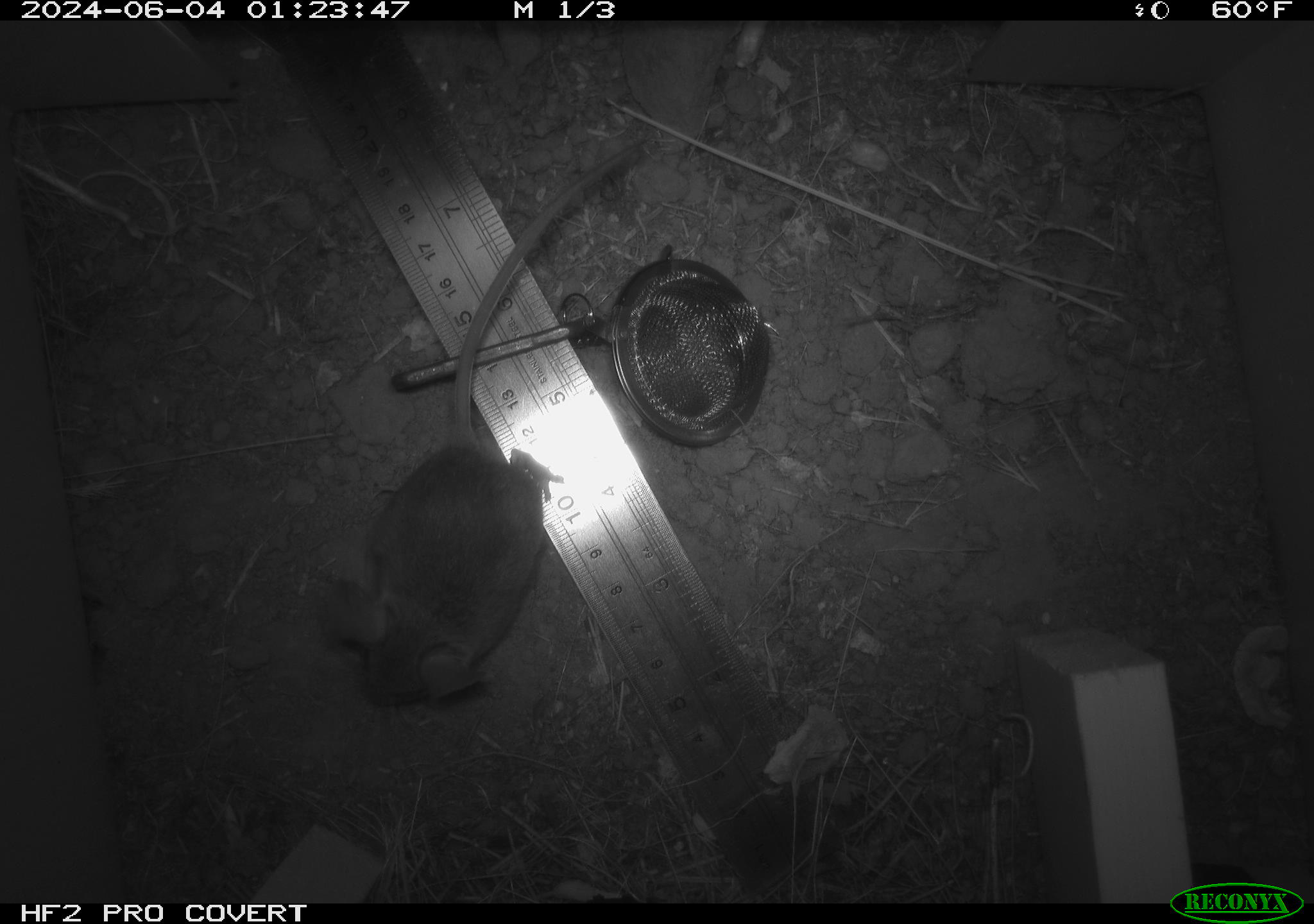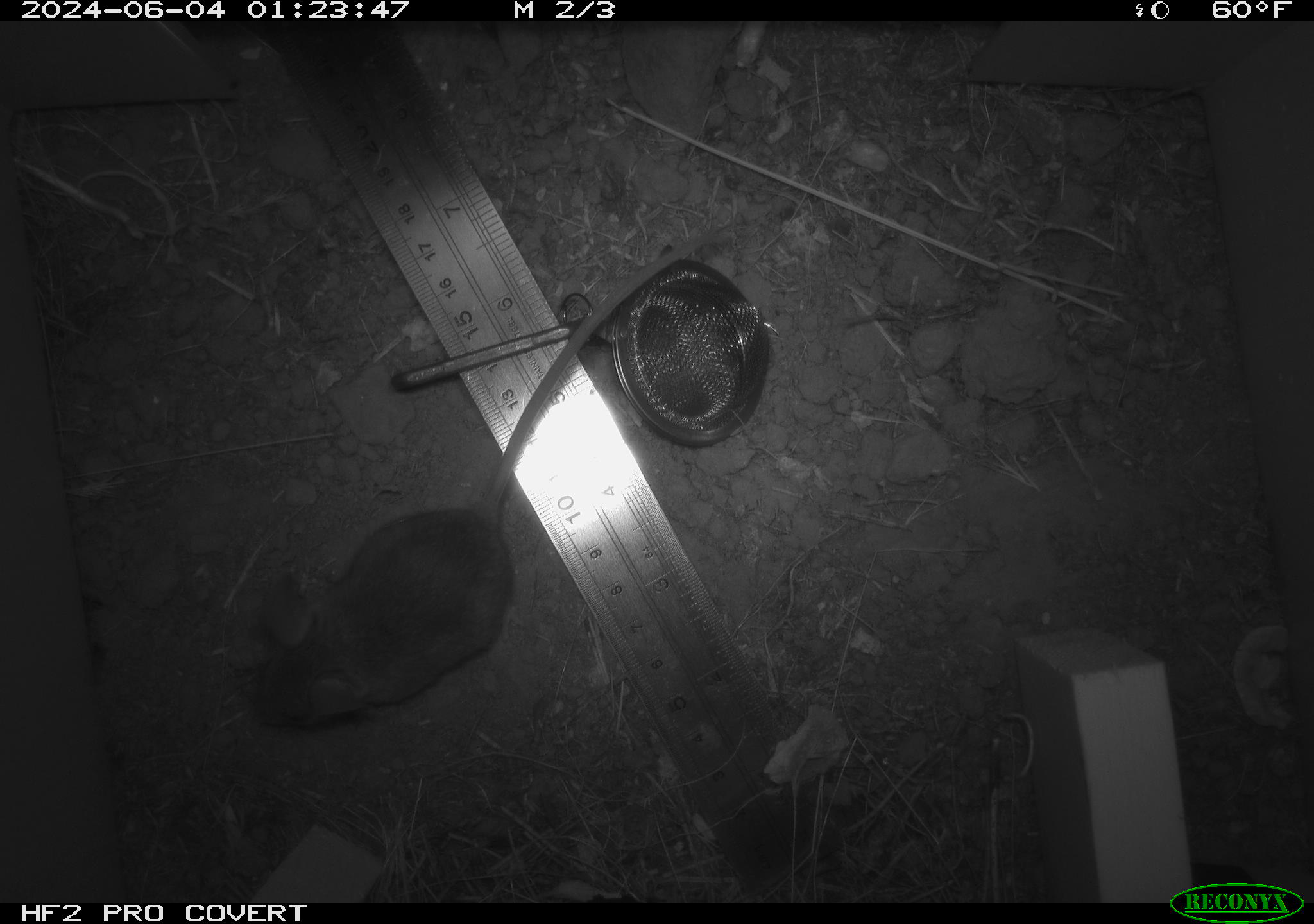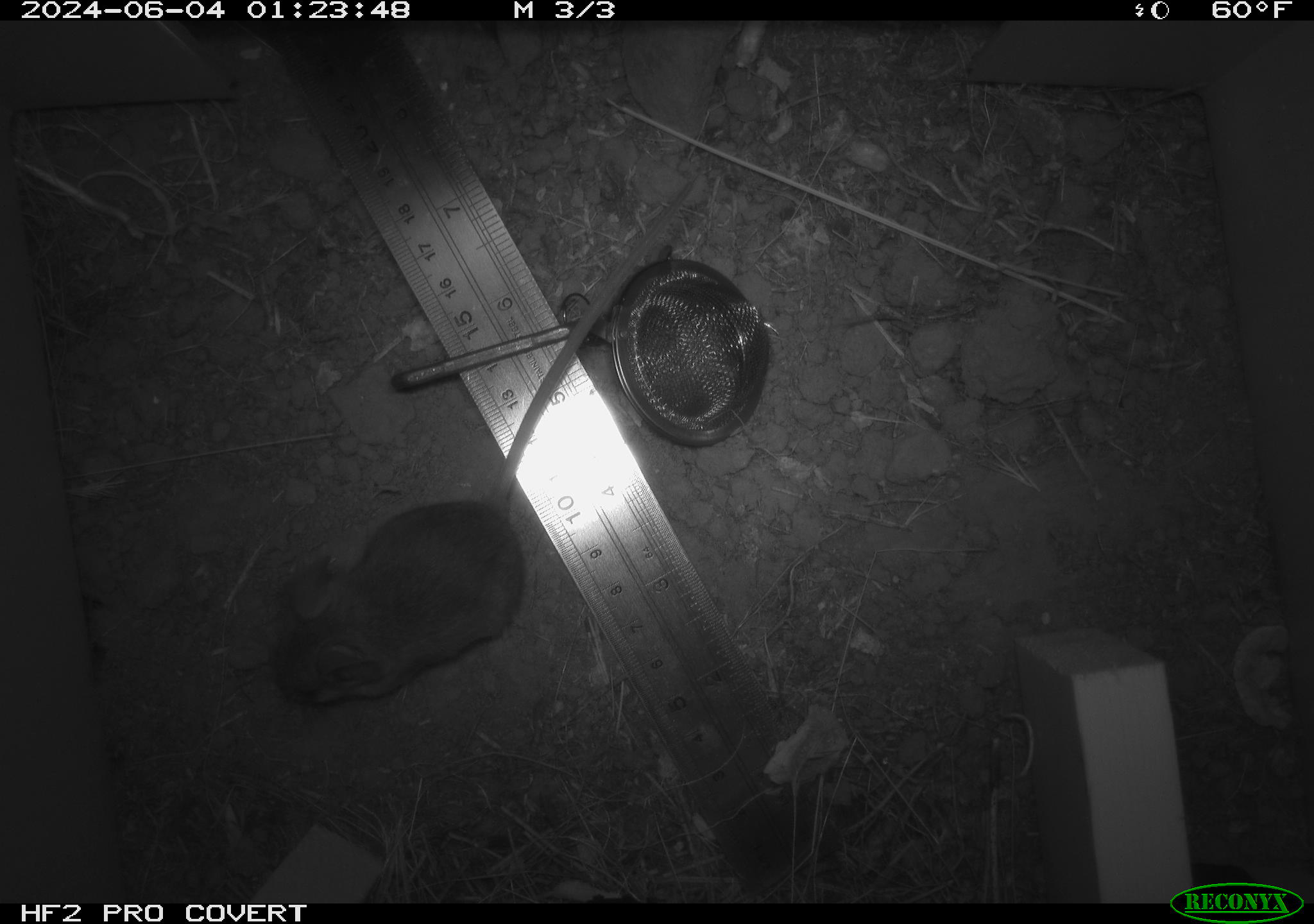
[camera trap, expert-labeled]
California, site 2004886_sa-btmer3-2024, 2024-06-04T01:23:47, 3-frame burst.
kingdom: Animalia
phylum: Chordata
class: Mammalia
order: Rodentia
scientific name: Rodentia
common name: mouse species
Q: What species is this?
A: Mouse species (Rodentia).